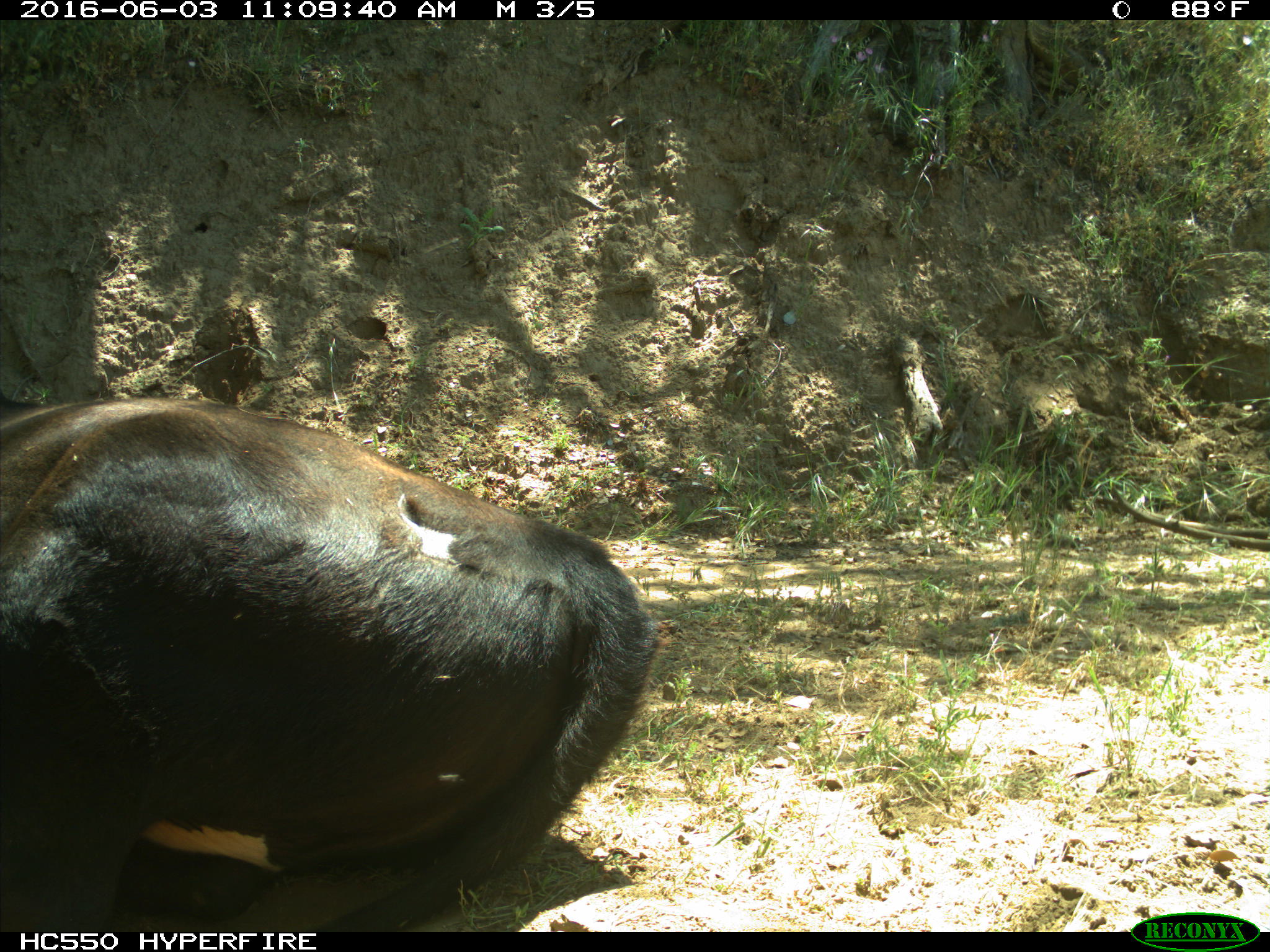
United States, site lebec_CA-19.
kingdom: Animalia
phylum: Chordata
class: Mammalia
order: Artiodactyla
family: Bovidae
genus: Bos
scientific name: Bos taurus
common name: domestic cow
Bos taurus (domestic cow).